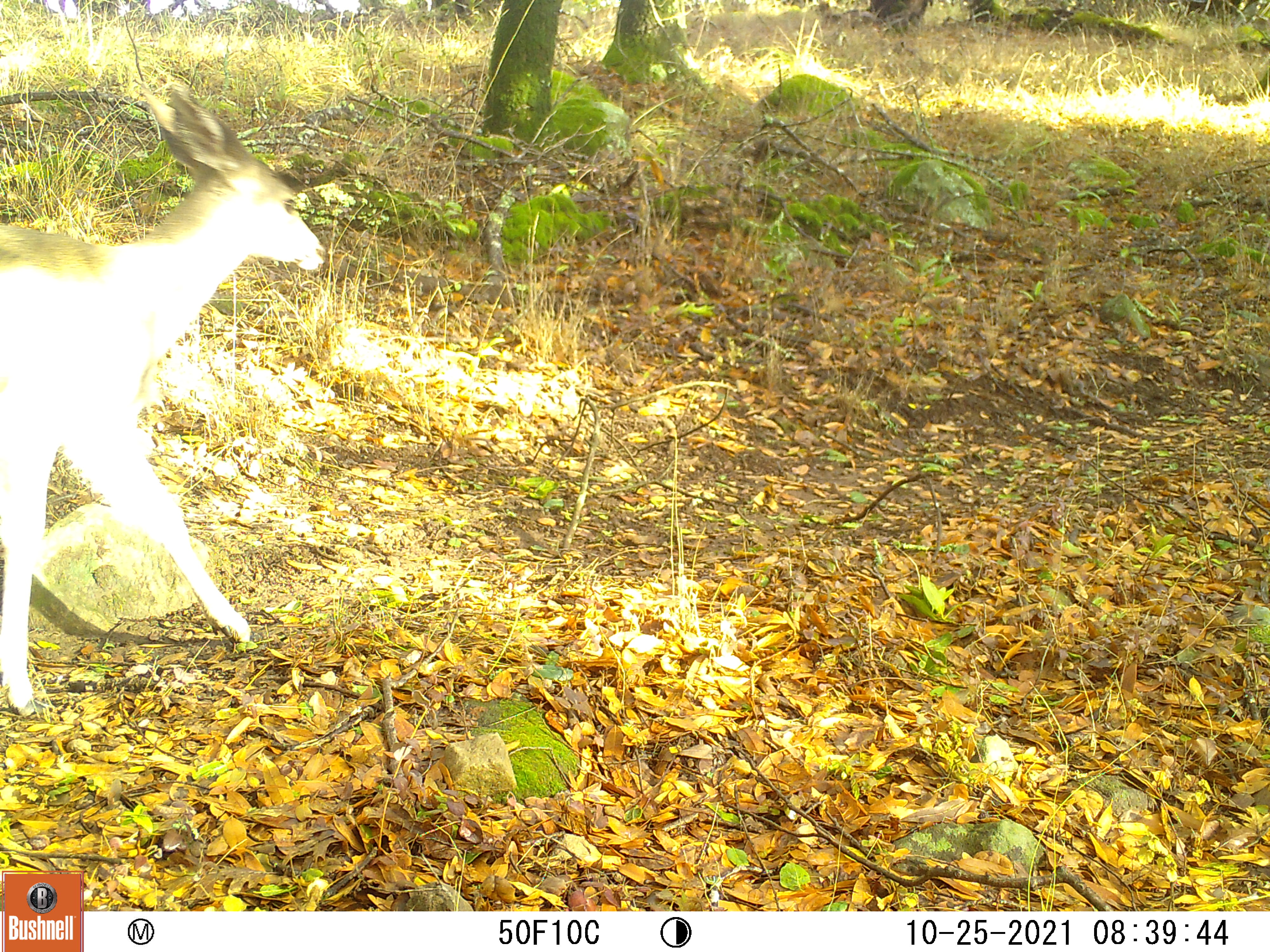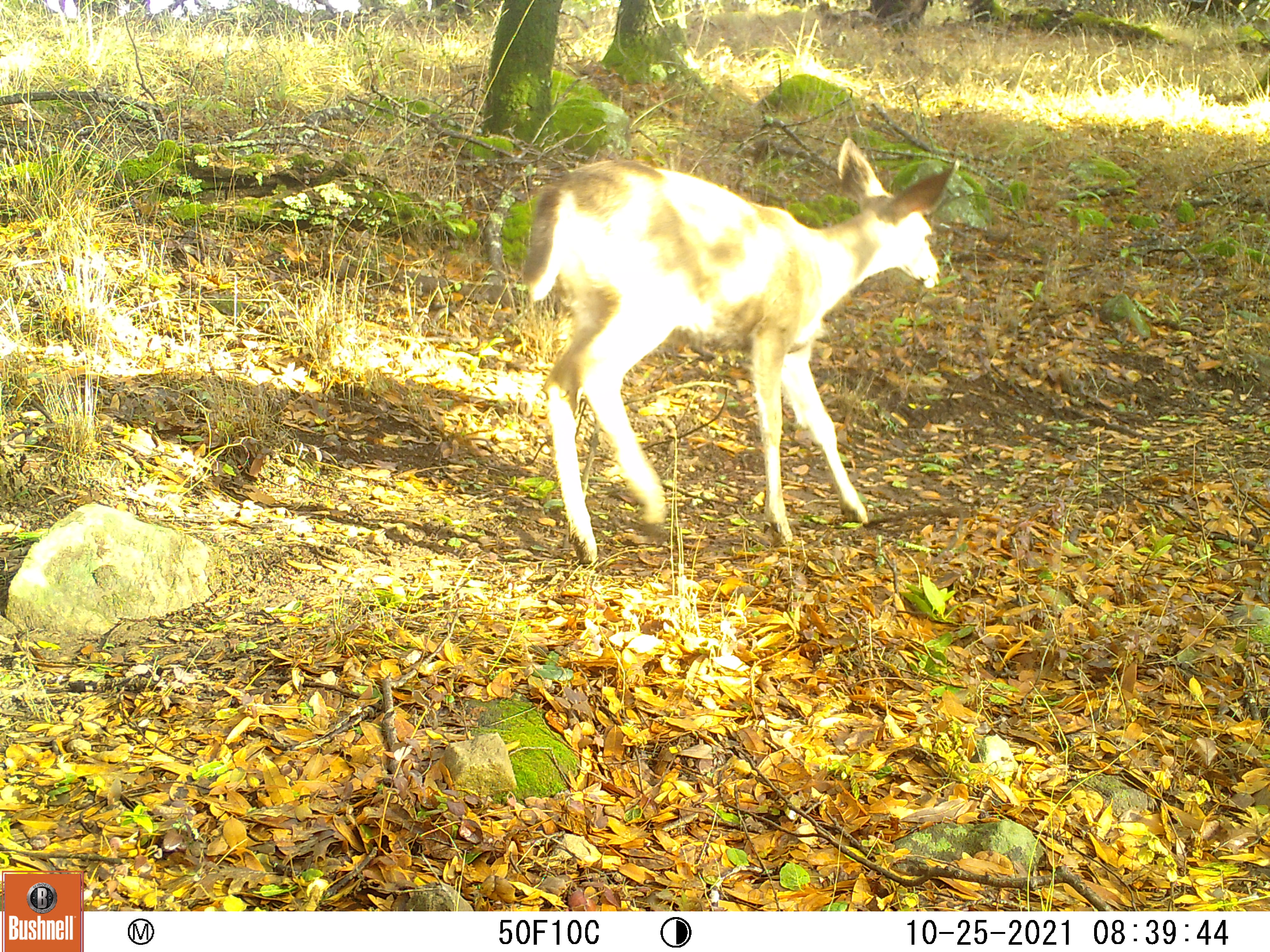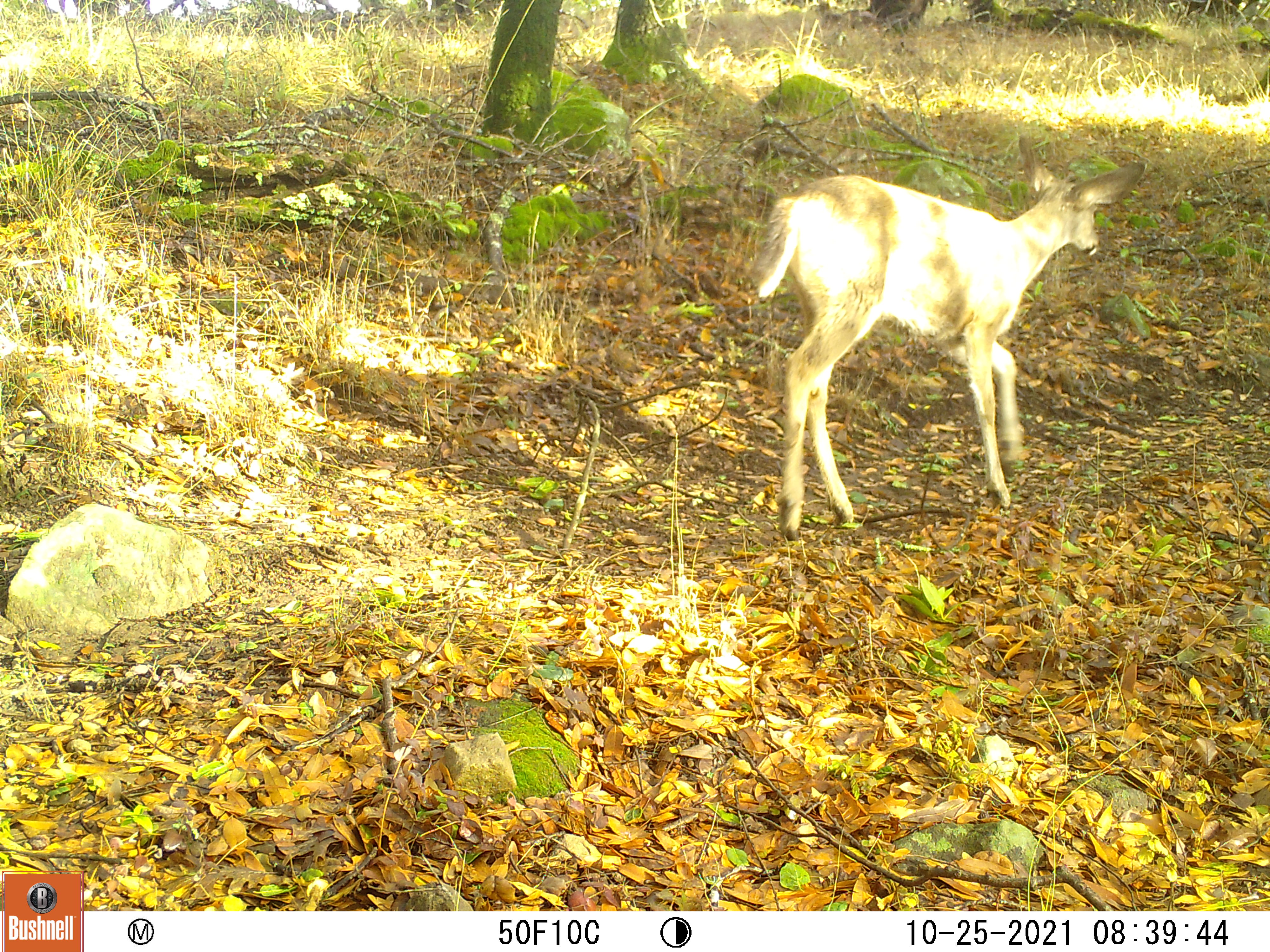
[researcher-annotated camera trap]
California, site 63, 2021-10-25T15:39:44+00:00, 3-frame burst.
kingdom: Animalia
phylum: Chordata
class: Mammalia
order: Artiodactyla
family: Cervidae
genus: Odocoileus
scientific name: Odocoileus hemionus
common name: mule deer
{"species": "mule deer (Odocoileus hemionus)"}